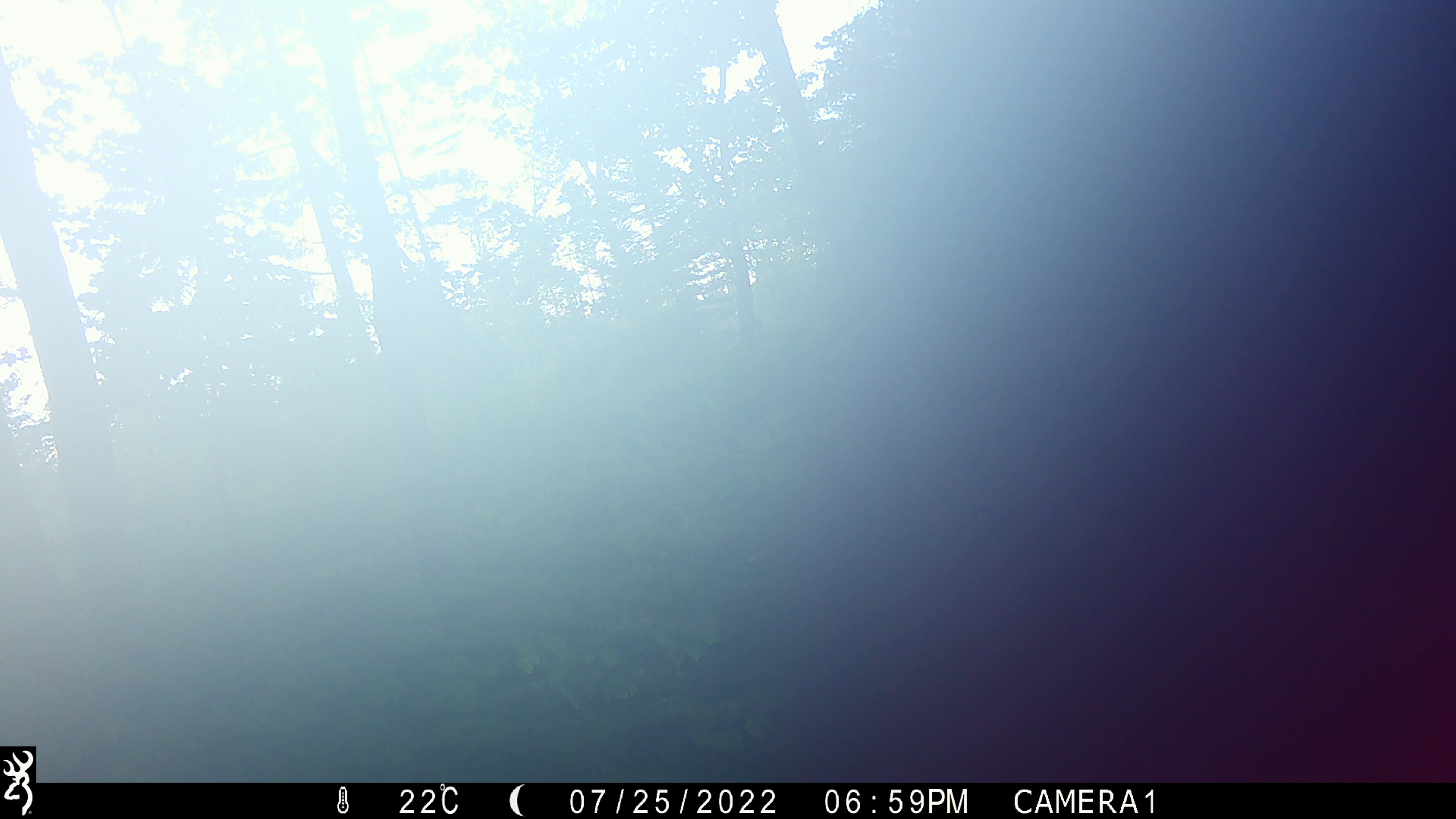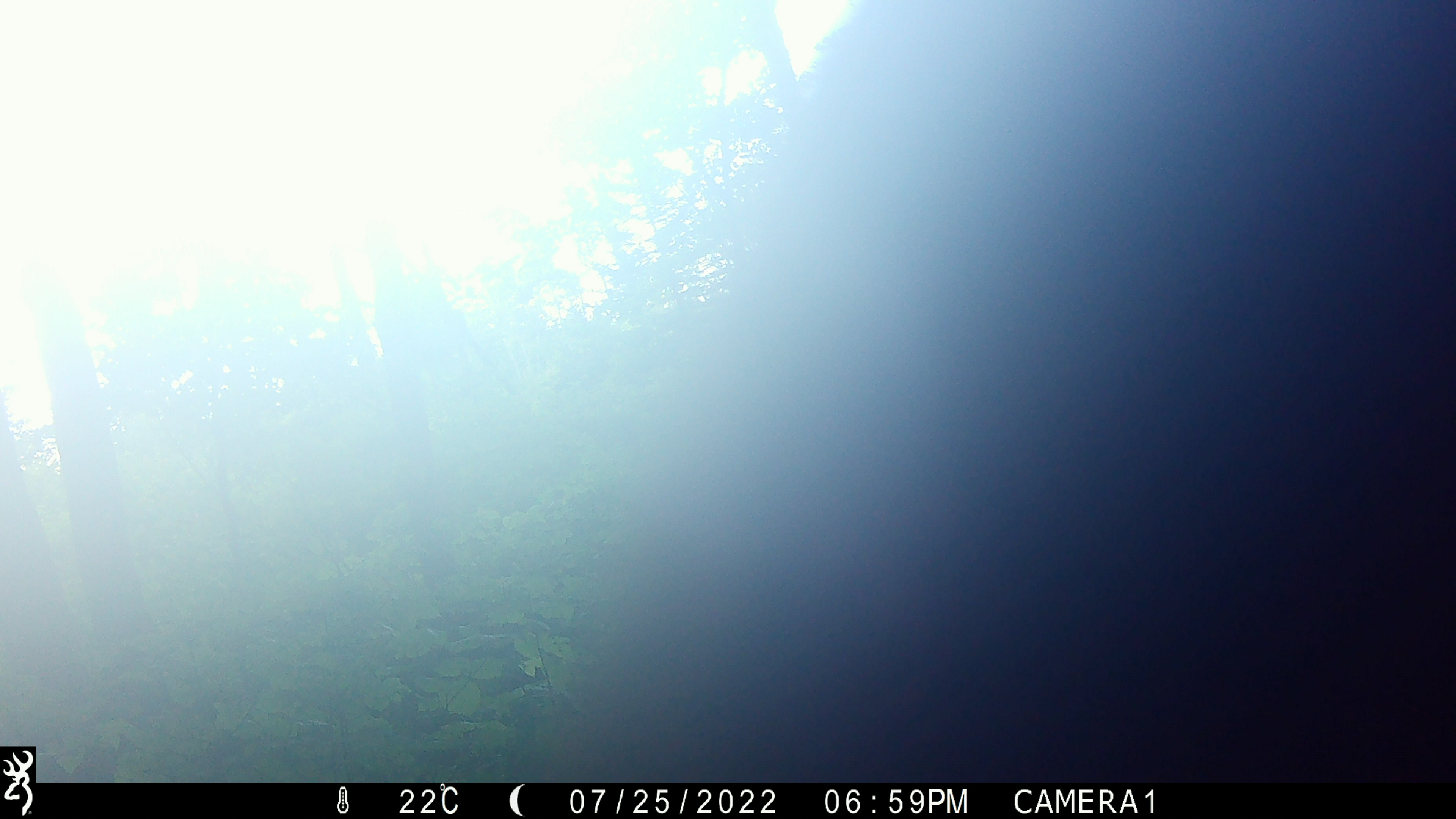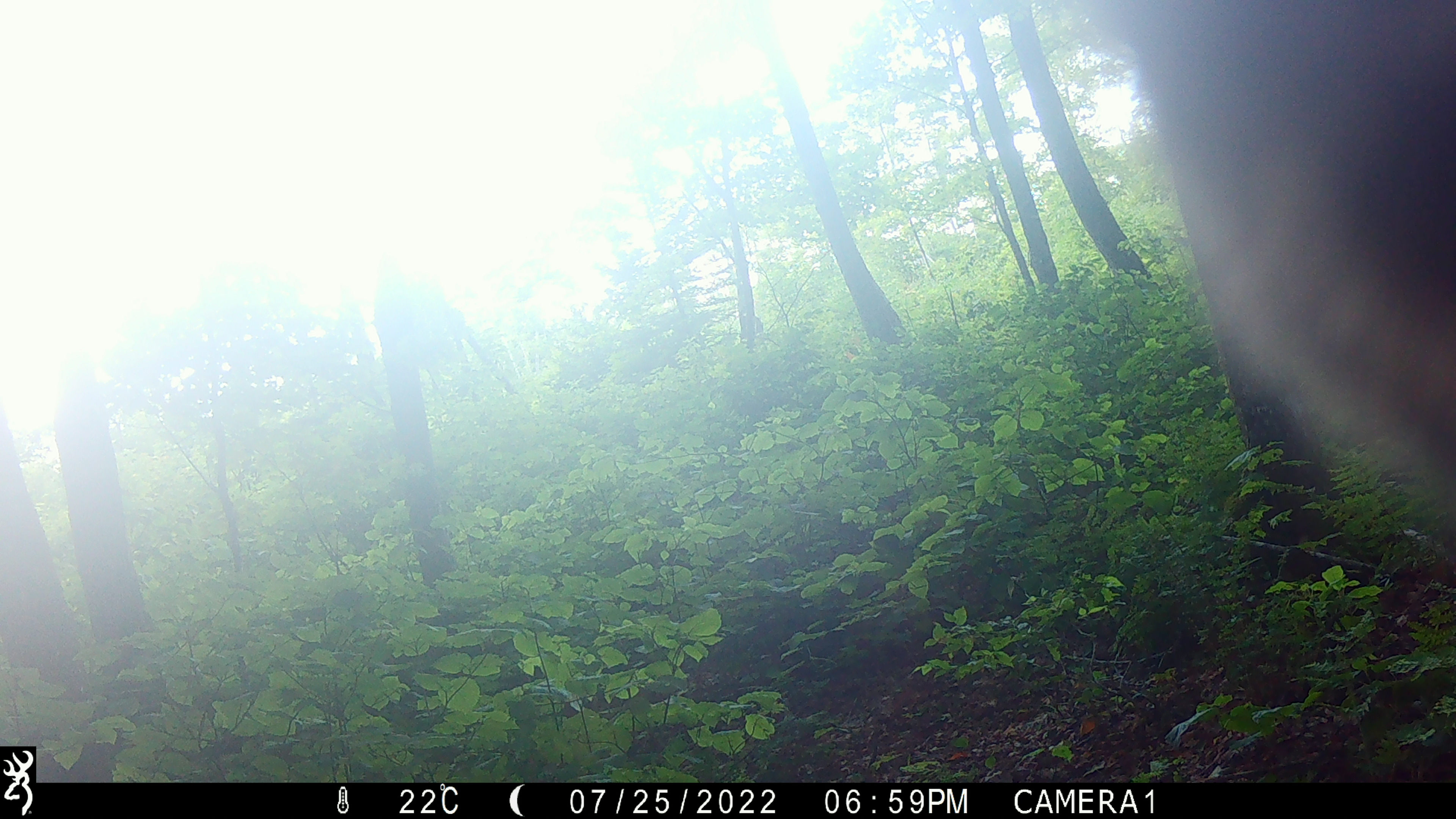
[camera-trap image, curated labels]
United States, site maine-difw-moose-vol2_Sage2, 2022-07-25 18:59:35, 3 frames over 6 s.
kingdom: Animalia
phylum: Chordata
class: Mammalia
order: Carnivora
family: Ursidae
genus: Ursus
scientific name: Ursus americanus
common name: black bear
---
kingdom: Animalia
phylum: Chordata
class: Mammalia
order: Artiodactyla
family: Cervidae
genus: Alces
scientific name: Alces alces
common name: moose